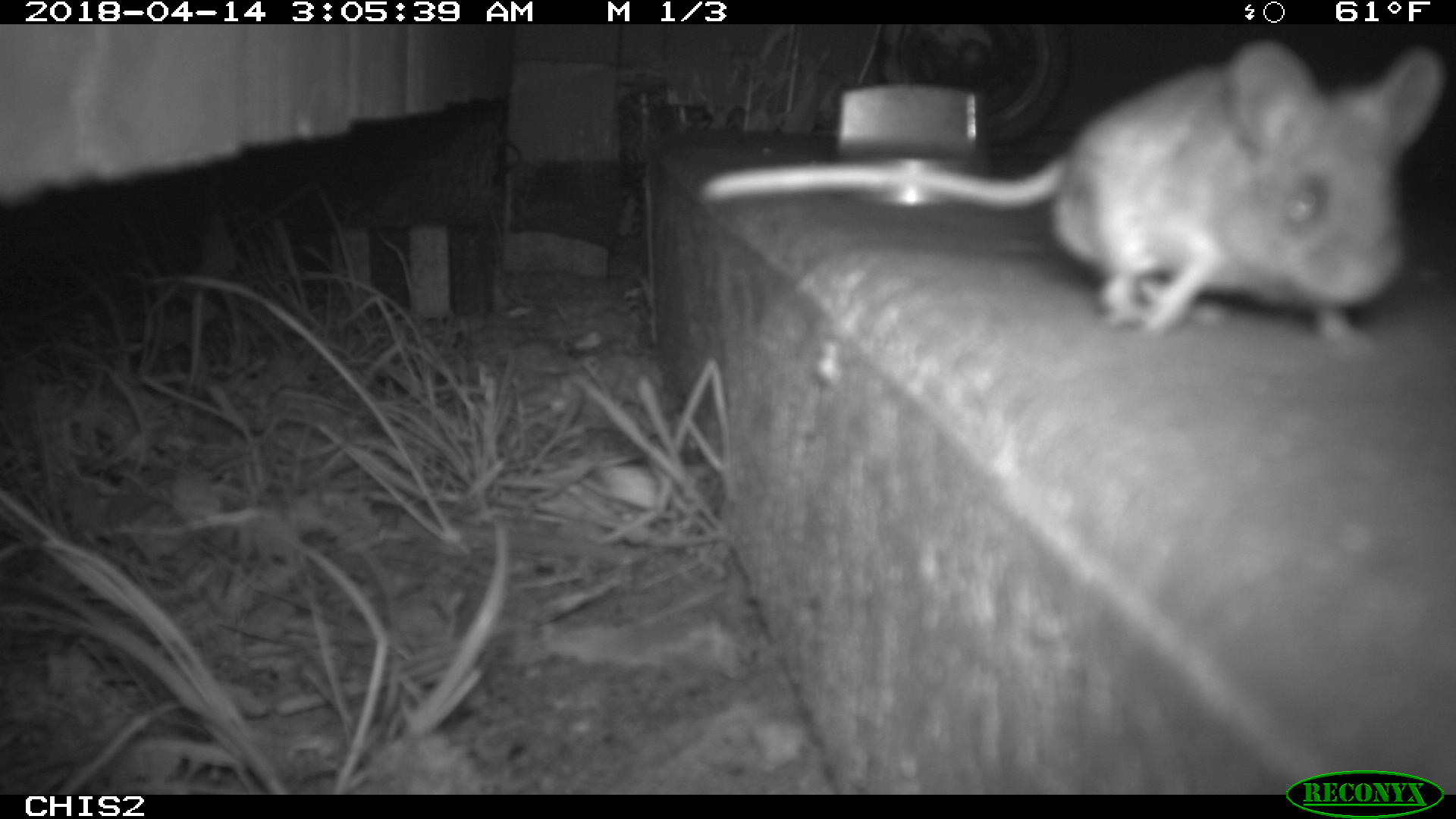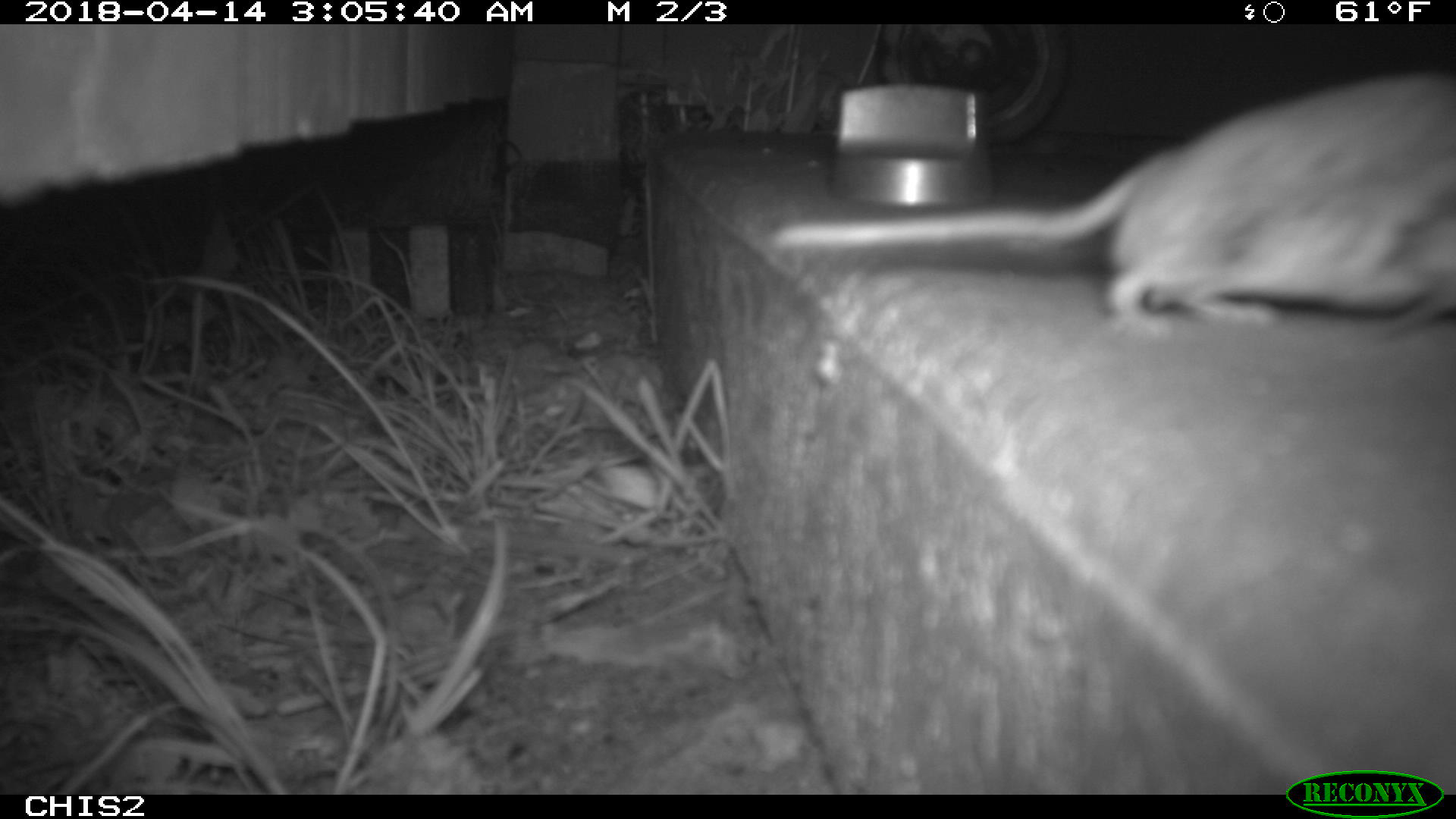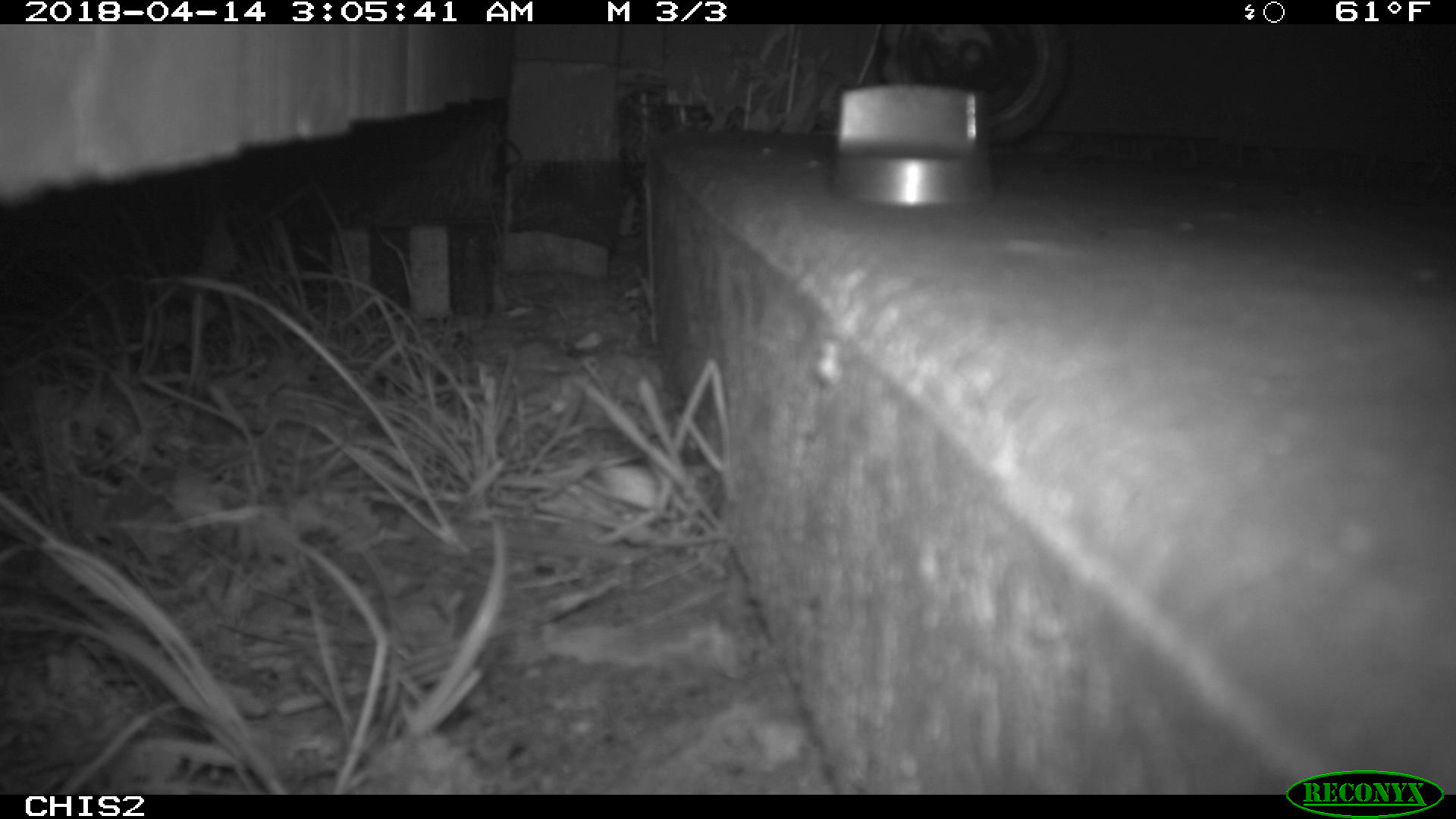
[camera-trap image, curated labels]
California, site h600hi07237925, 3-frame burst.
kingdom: Animalia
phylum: Chordata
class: Mammalia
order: Rodentia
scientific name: Rodentia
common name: rodent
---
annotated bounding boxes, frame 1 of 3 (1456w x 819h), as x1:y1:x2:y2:
rodent: 702:39:1443:358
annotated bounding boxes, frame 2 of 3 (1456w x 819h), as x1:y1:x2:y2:
rodent: 767:70:1455:347